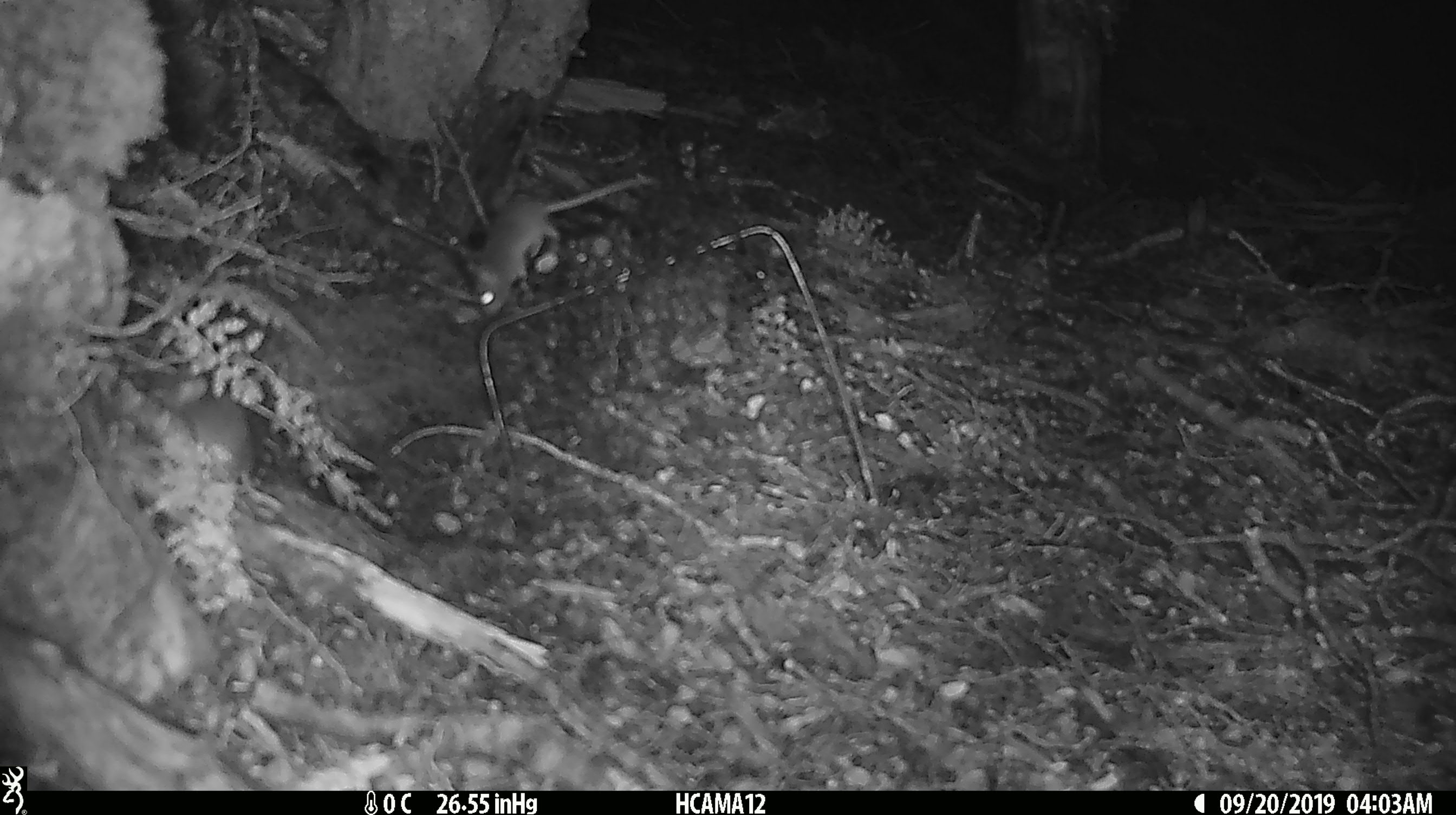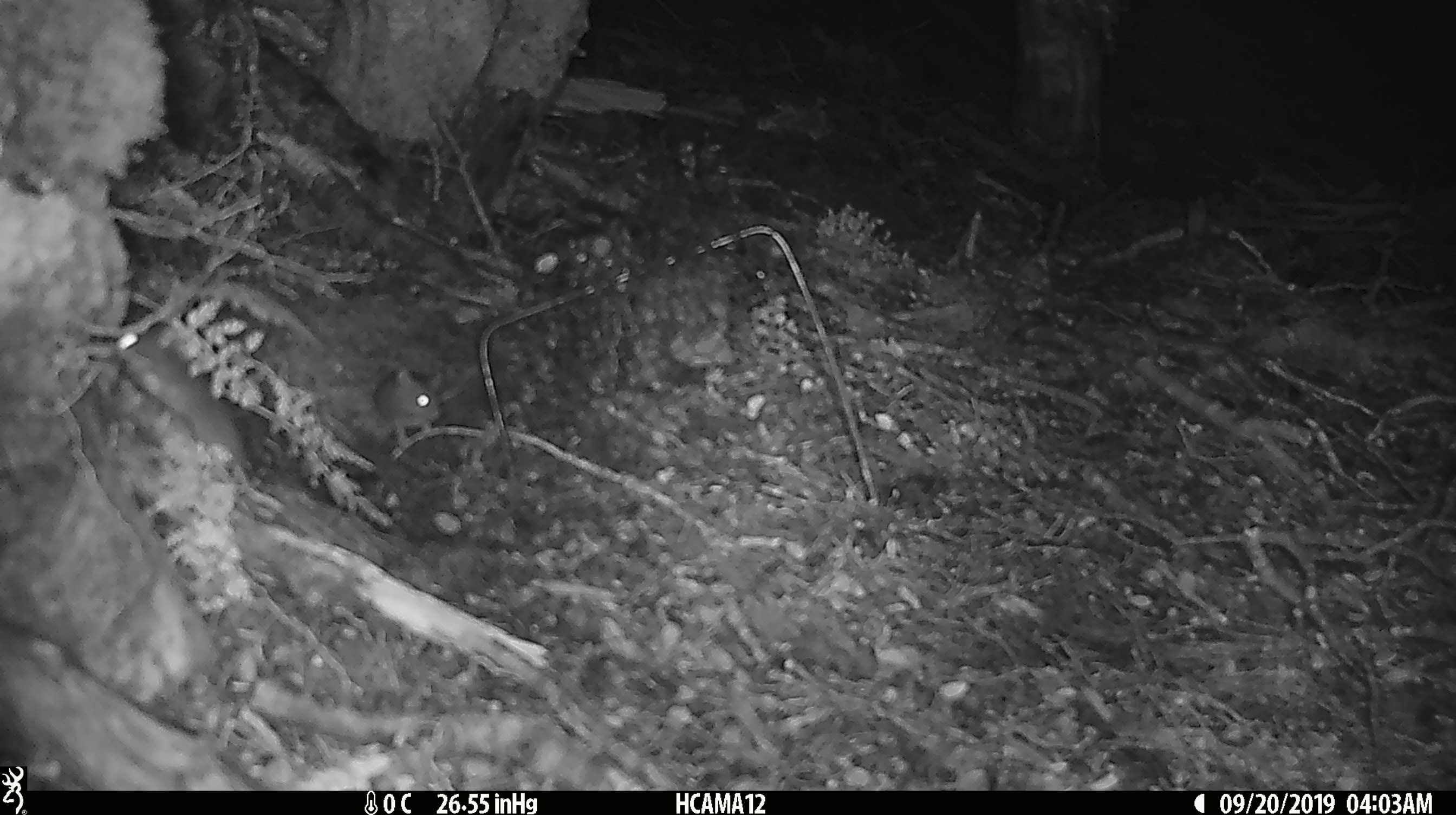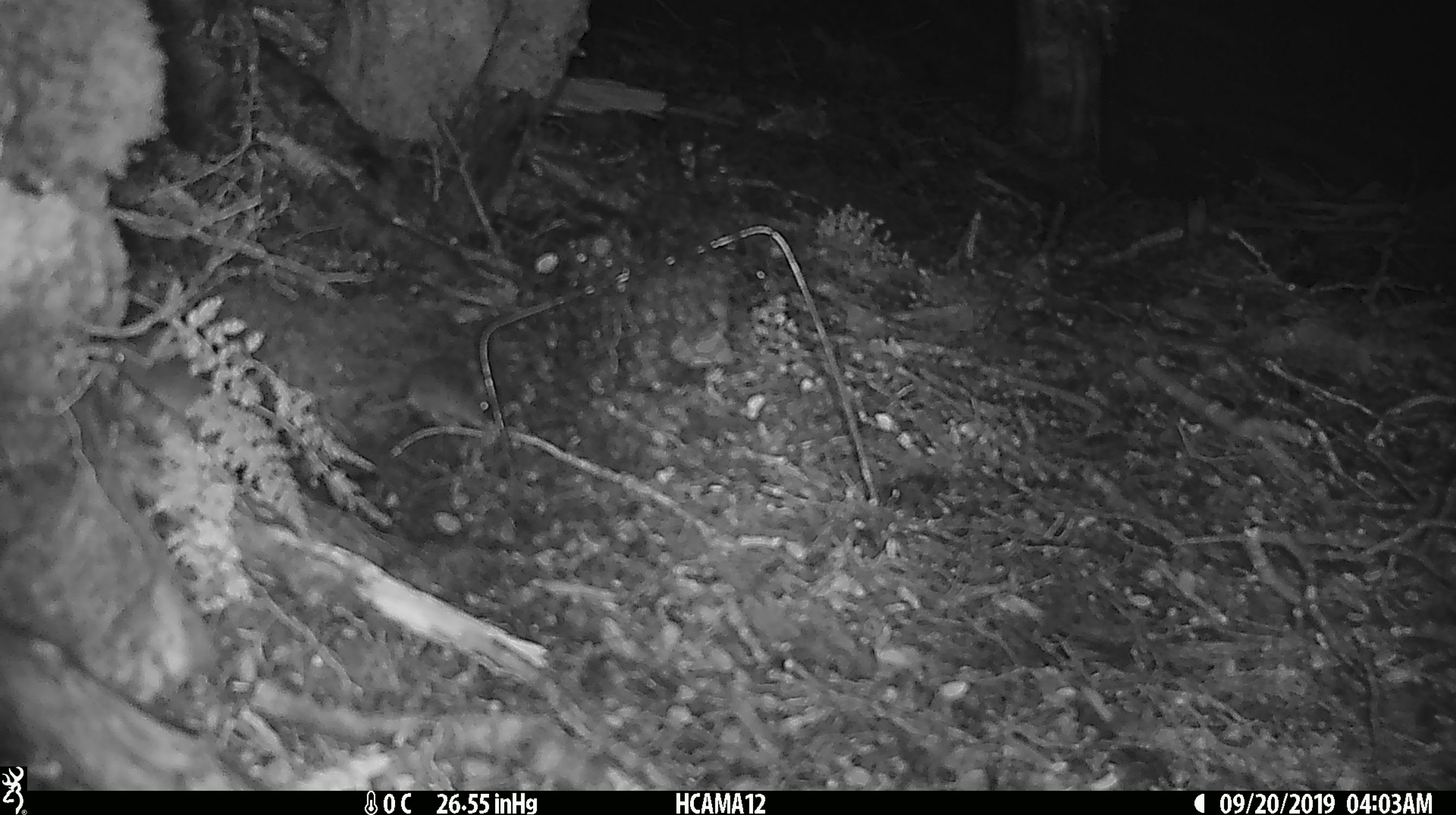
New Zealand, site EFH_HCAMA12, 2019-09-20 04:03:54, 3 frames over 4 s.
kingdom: Animalia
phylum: Chordata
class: Mammalia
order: Rodentia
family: Muridae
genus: Mus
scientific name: Mus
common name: mouse